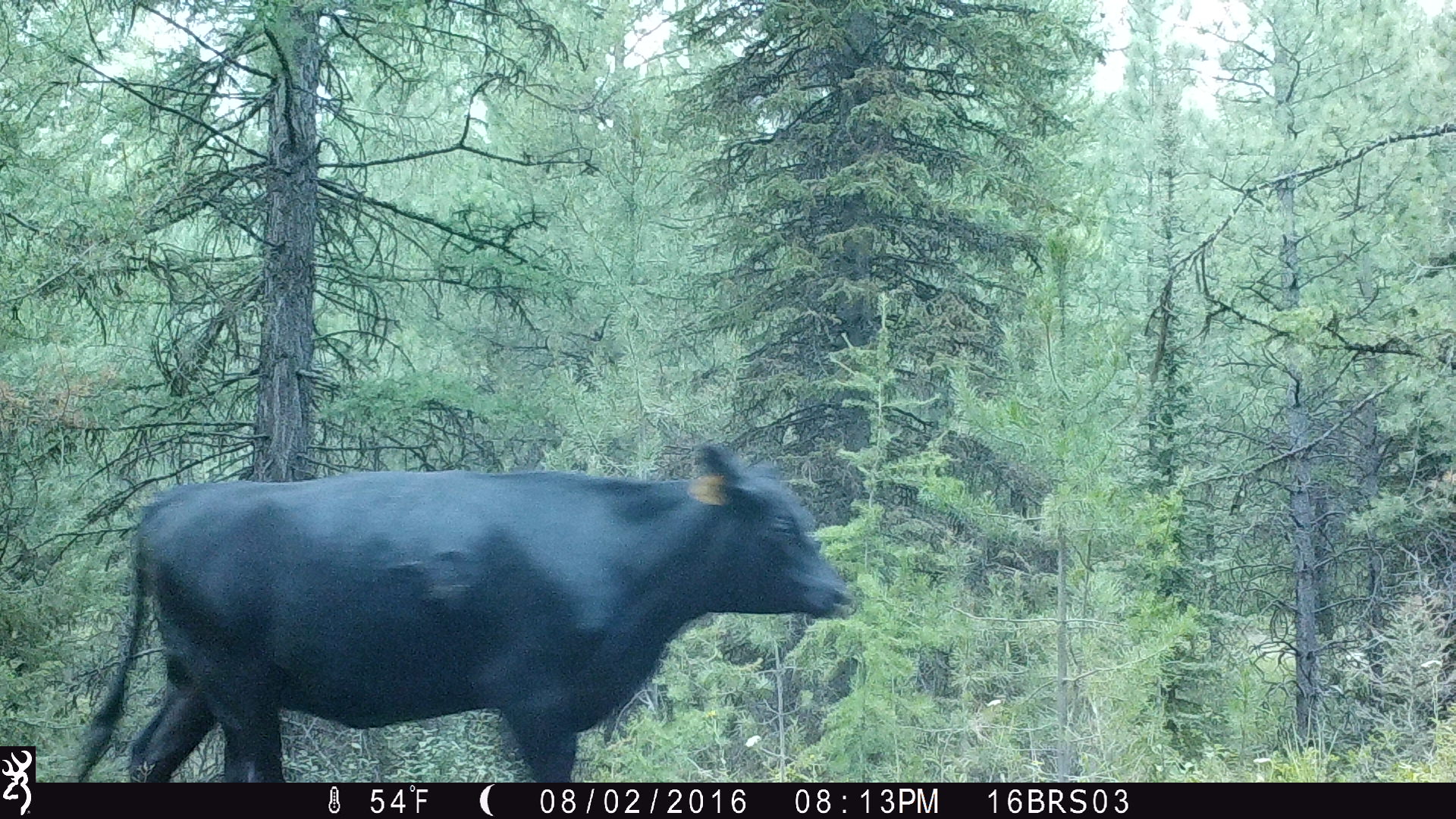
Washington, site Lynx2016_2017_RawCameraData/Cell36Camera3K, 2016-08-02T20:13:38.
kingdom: Animalia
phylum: Chordata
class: Mammalia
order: Artiodactyla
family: Bovidae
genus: Bos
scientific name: Bos taurus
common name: domestic cattle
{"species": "domestic cattle (Bos taurus)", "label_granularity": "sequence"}